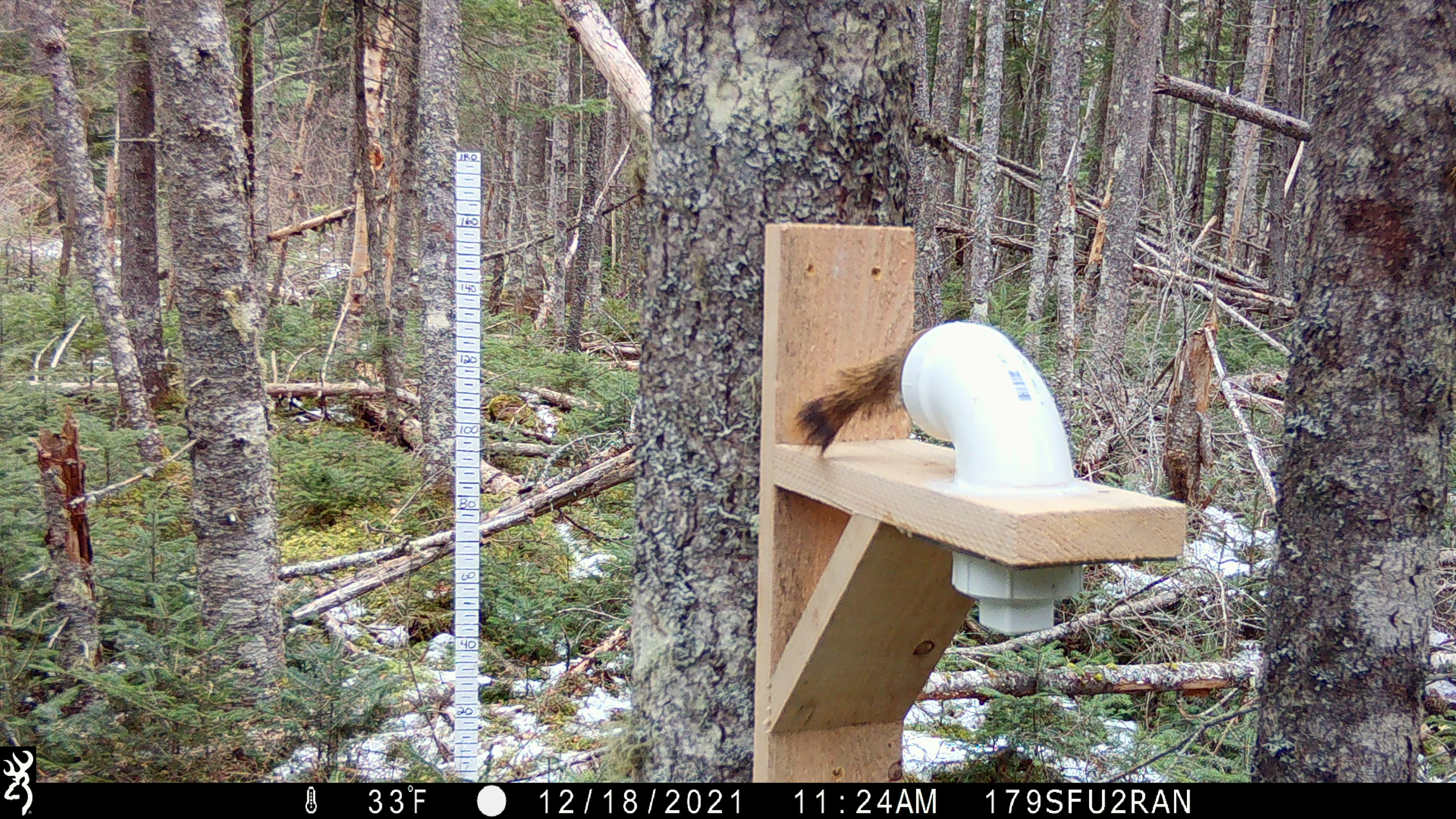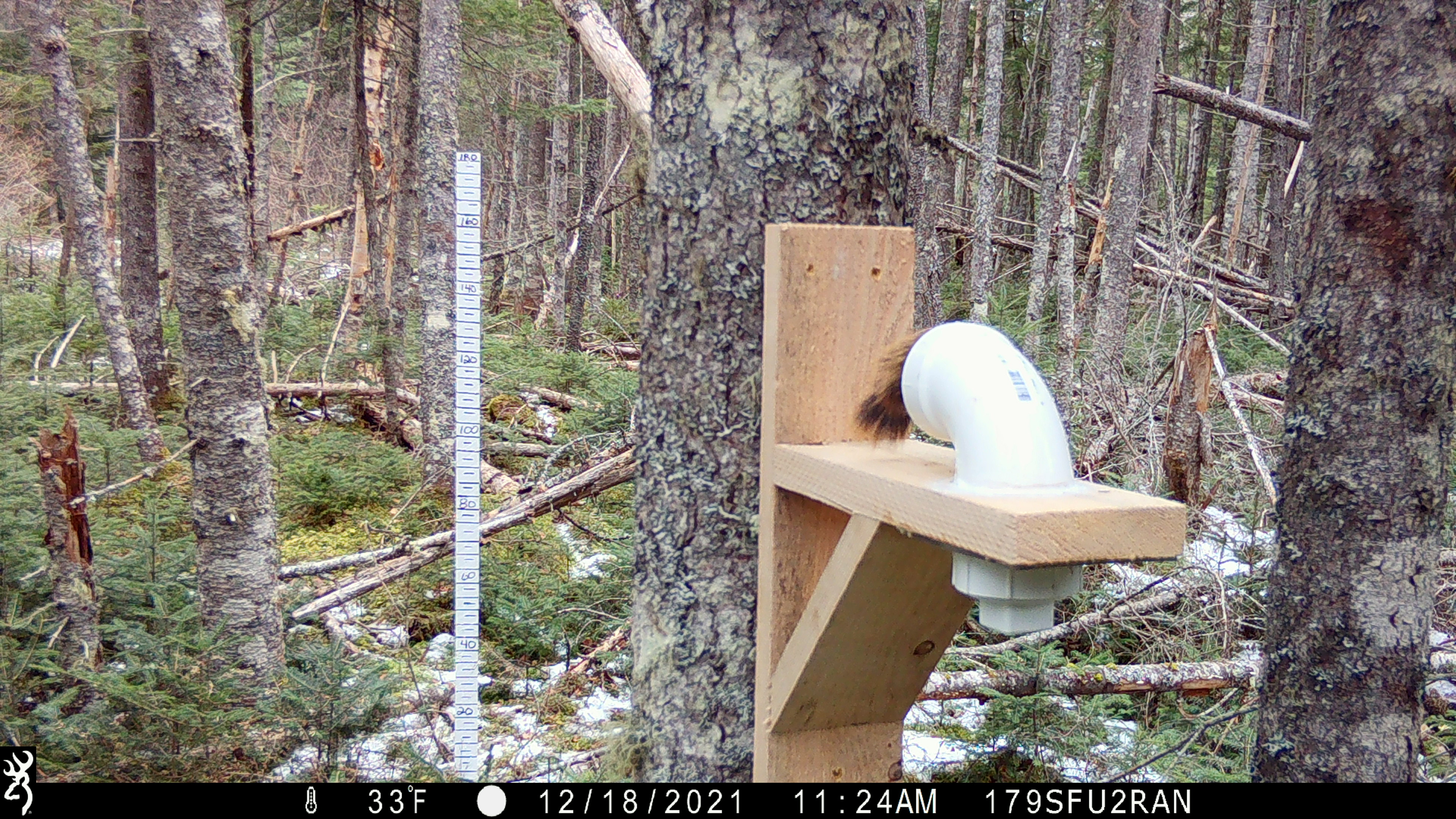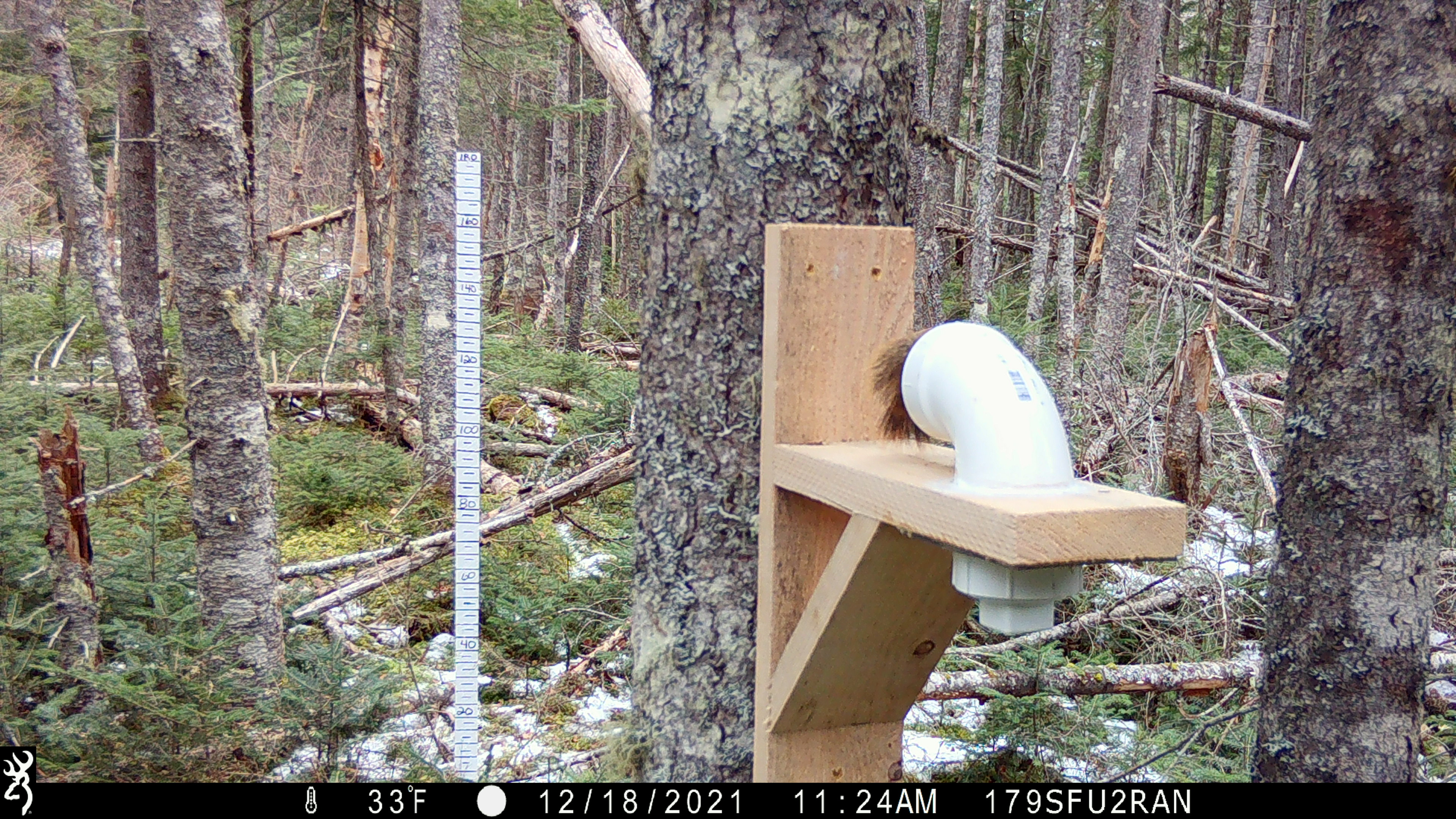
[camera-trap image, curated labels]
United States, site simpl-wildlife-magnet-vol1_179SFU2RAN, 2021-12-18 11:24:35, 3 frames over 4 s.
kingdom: Animalia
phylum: Chordata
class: Mammalia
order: Rodentia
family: Sciuridae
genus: Tamiasciurus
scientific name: Tamiasciurus hudsonicus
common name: red squirrel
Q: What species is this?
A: Red squirrel (Tamiasciurus hudsonicus).